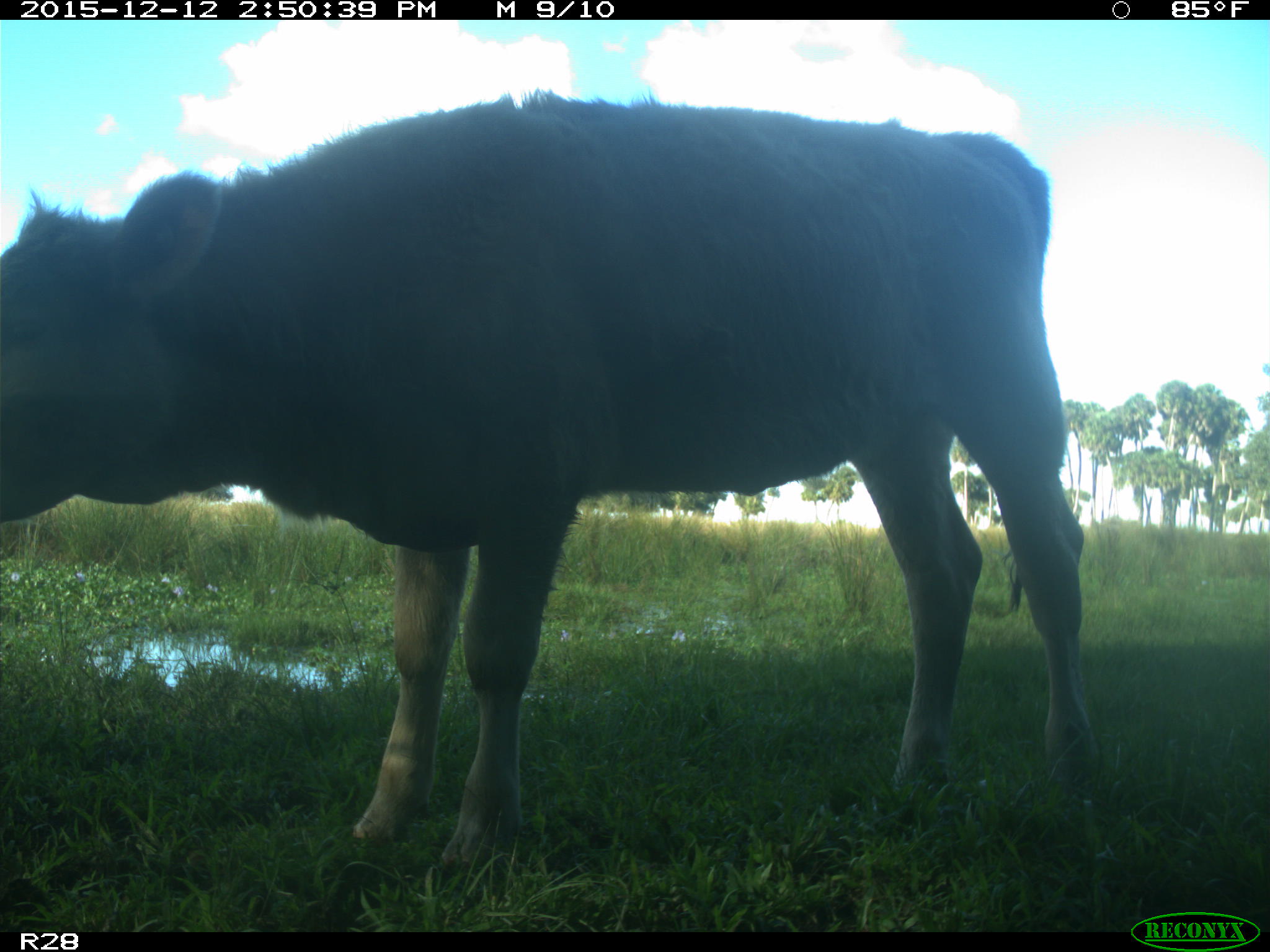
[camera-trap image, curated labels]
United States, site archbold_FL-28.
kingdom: Animalia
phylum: Chordata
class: Mammalia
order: Artiodactyla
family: Bovidae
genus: Bos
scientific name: Bos taurus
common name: domestic cow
Bos taurus (domestic cow).